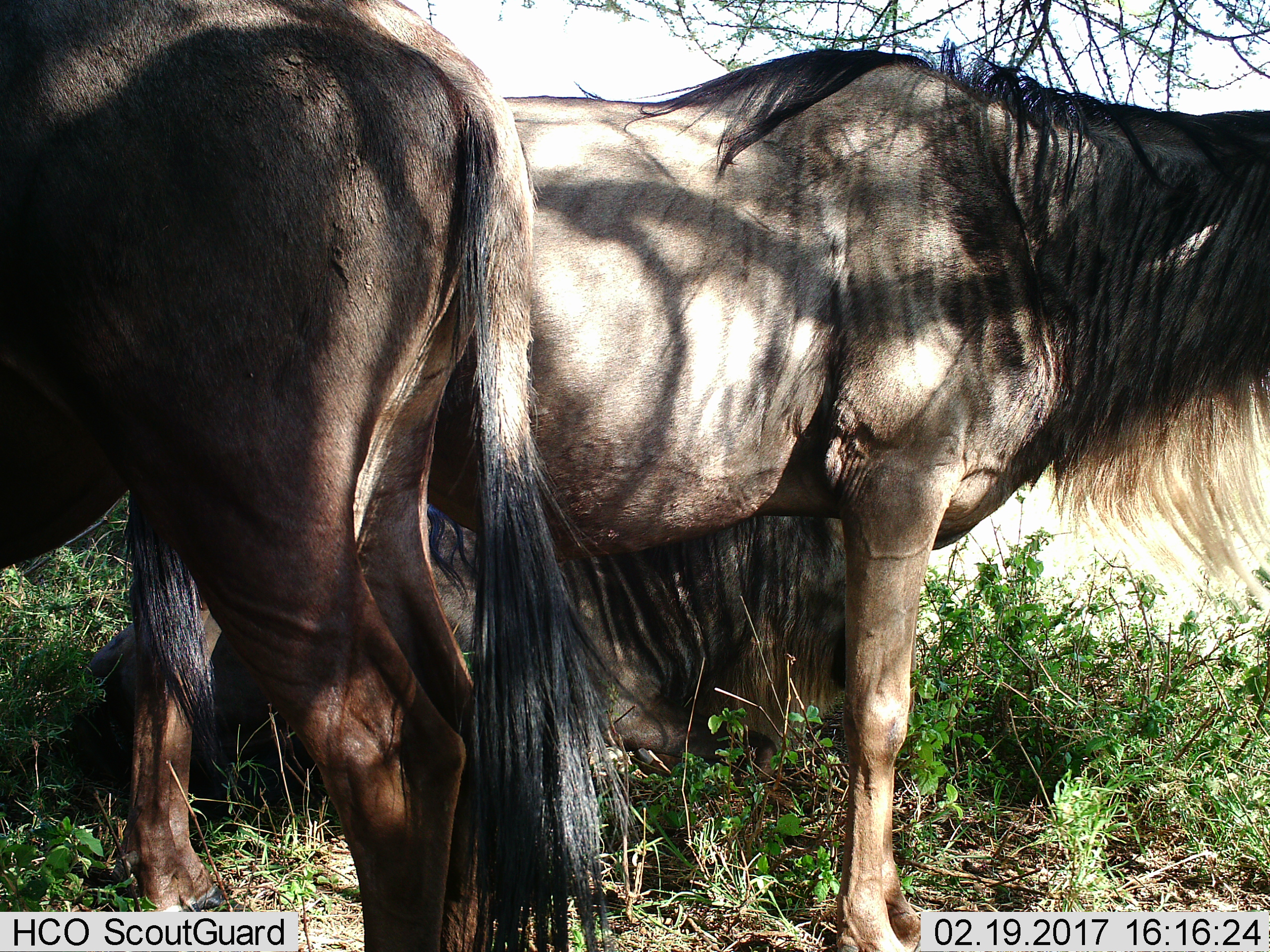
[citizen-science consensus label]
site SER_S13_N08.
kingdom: Animalia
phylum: Chordata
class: Mammalia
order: Artiodactyla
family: Bovidae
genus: Connochaetes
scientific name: Connochaetes taurinus taurinus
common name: blue wildebeest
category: wildebeestblue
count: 2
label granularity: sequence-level